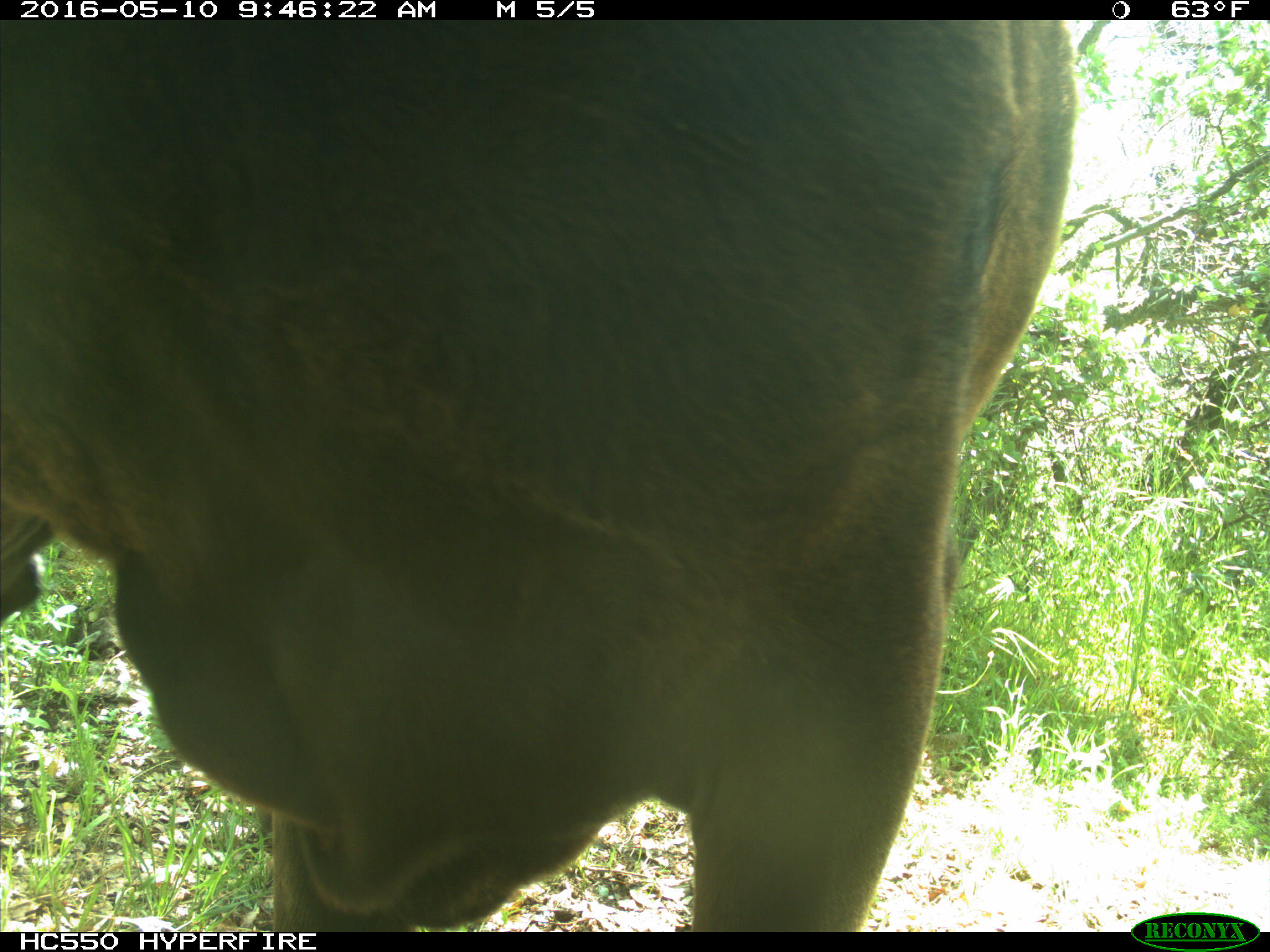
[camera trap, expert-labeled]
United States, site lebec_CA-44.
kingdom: Animalia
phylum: Chordata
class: Mammalia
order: Artiodactyla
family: Bovidae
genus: Bos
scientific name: Bos taurus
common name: domestic cow